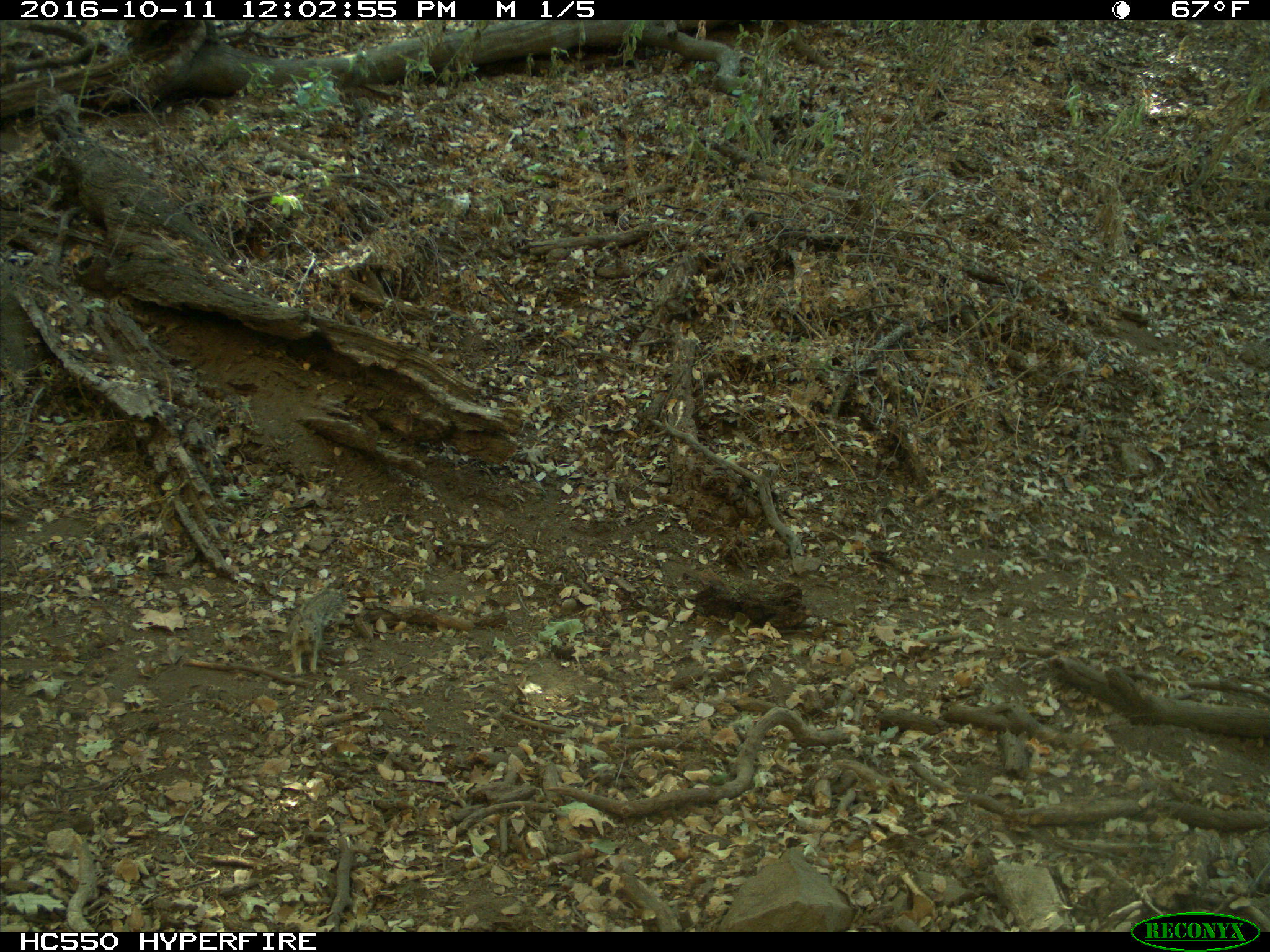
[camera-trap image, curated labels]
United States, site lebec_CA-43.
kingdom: Animalia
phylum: Chordata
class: Mammalia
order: Rodentia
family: Sciuridae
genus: Otospermophilus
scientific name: Otospermophilus beecheyi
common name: california ground squirrel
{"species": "Otospermophilus beecheyi (california ground squirrel)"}